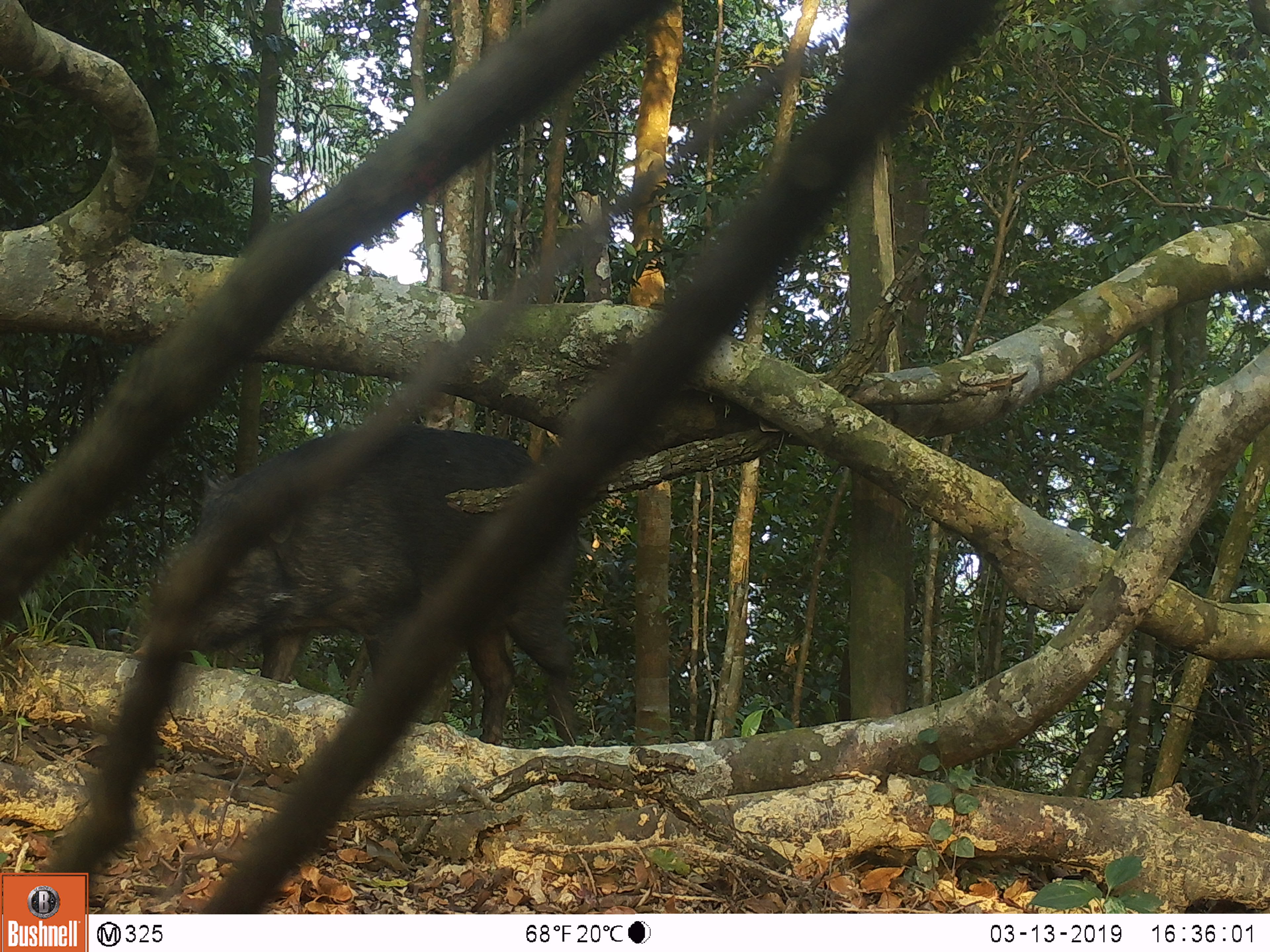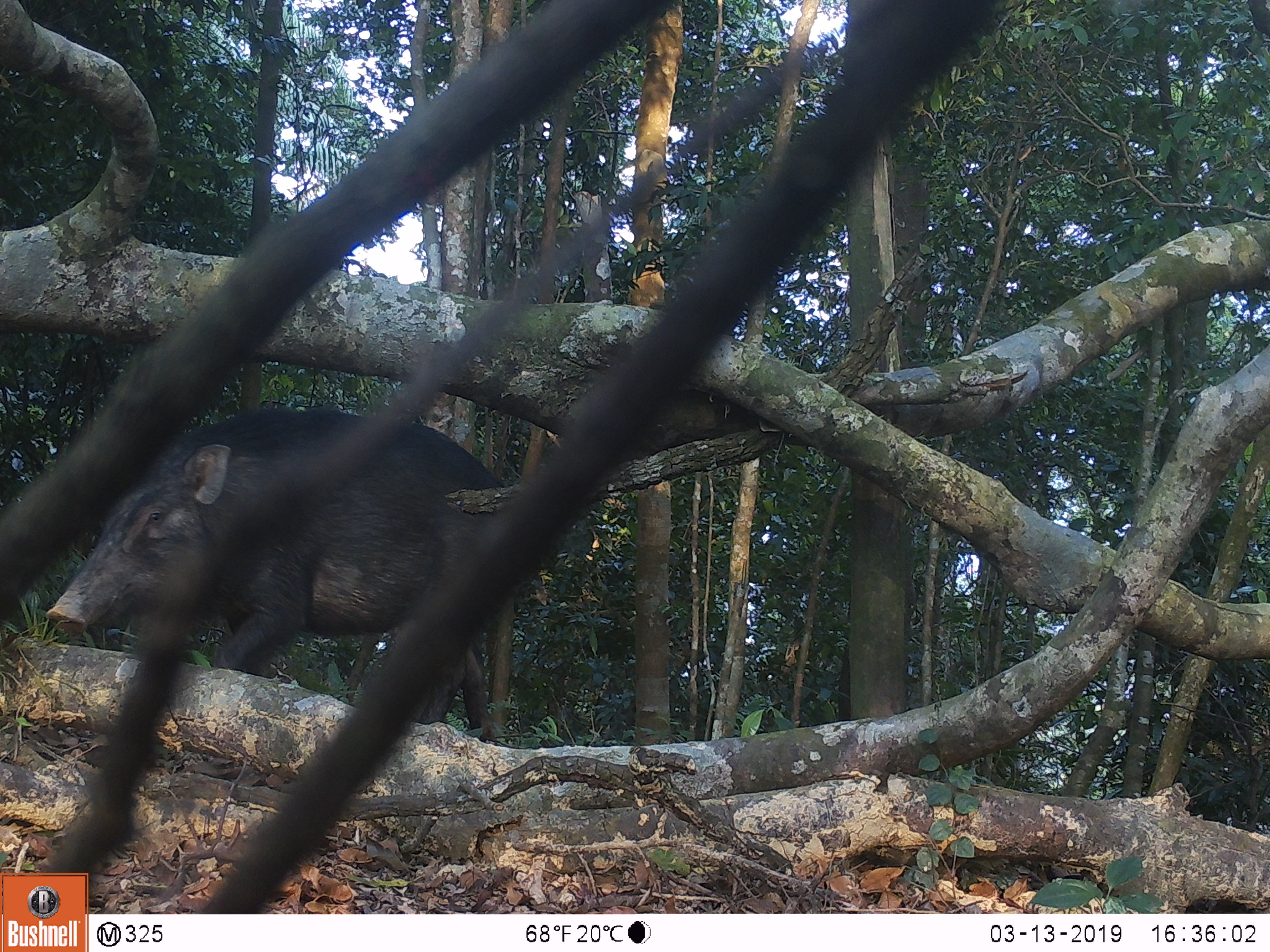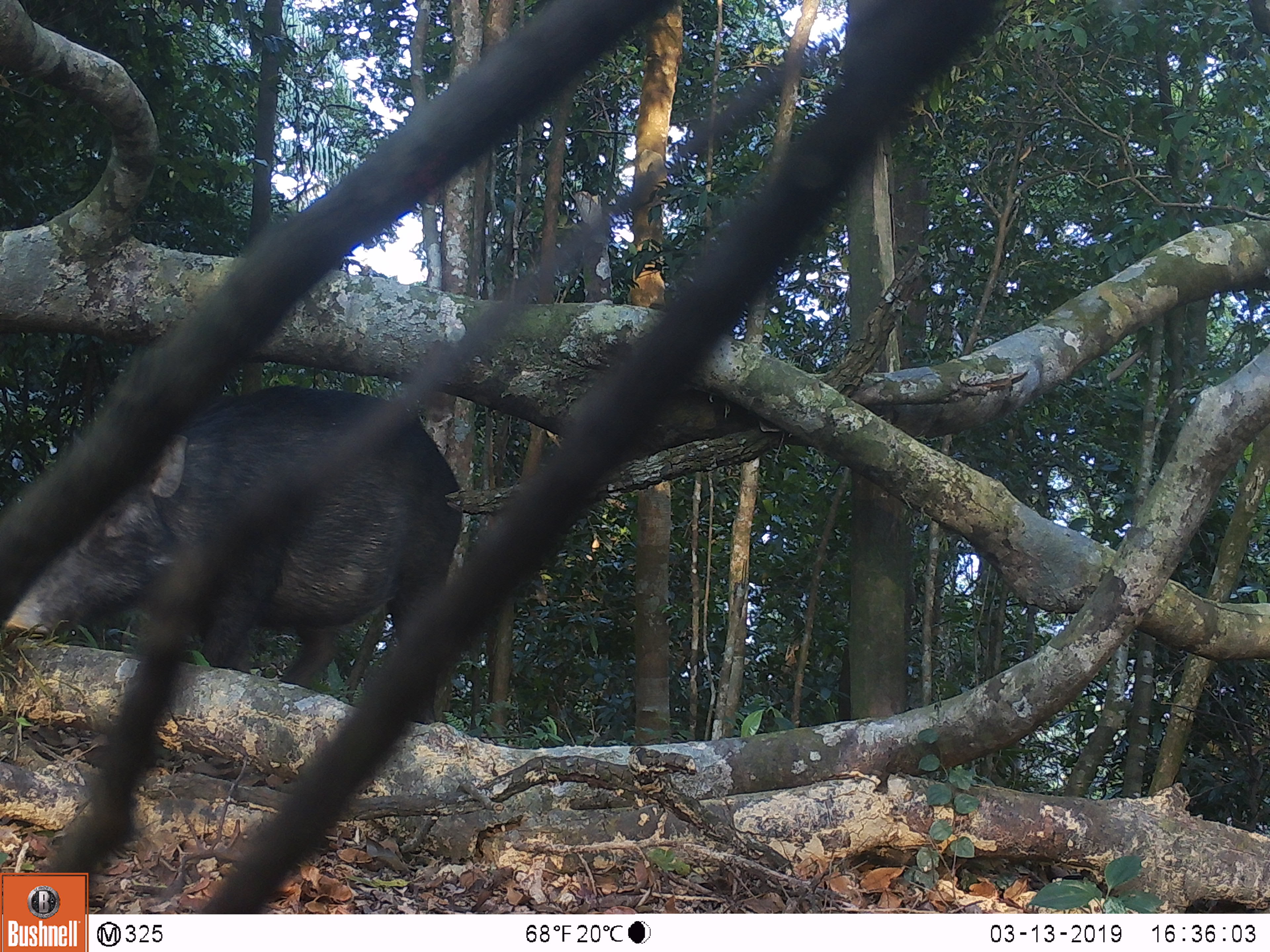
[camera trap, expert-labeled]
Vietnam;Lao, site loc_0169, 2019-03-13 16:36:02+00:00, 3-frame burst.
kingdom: Animalia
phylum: Chordata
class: Mammalia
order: Artiodactyla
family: Suidae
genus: Sus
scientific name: Sus scrofa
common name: eurasian wild pig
Eurasian wild pig (Sus scrofa). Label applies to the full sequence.